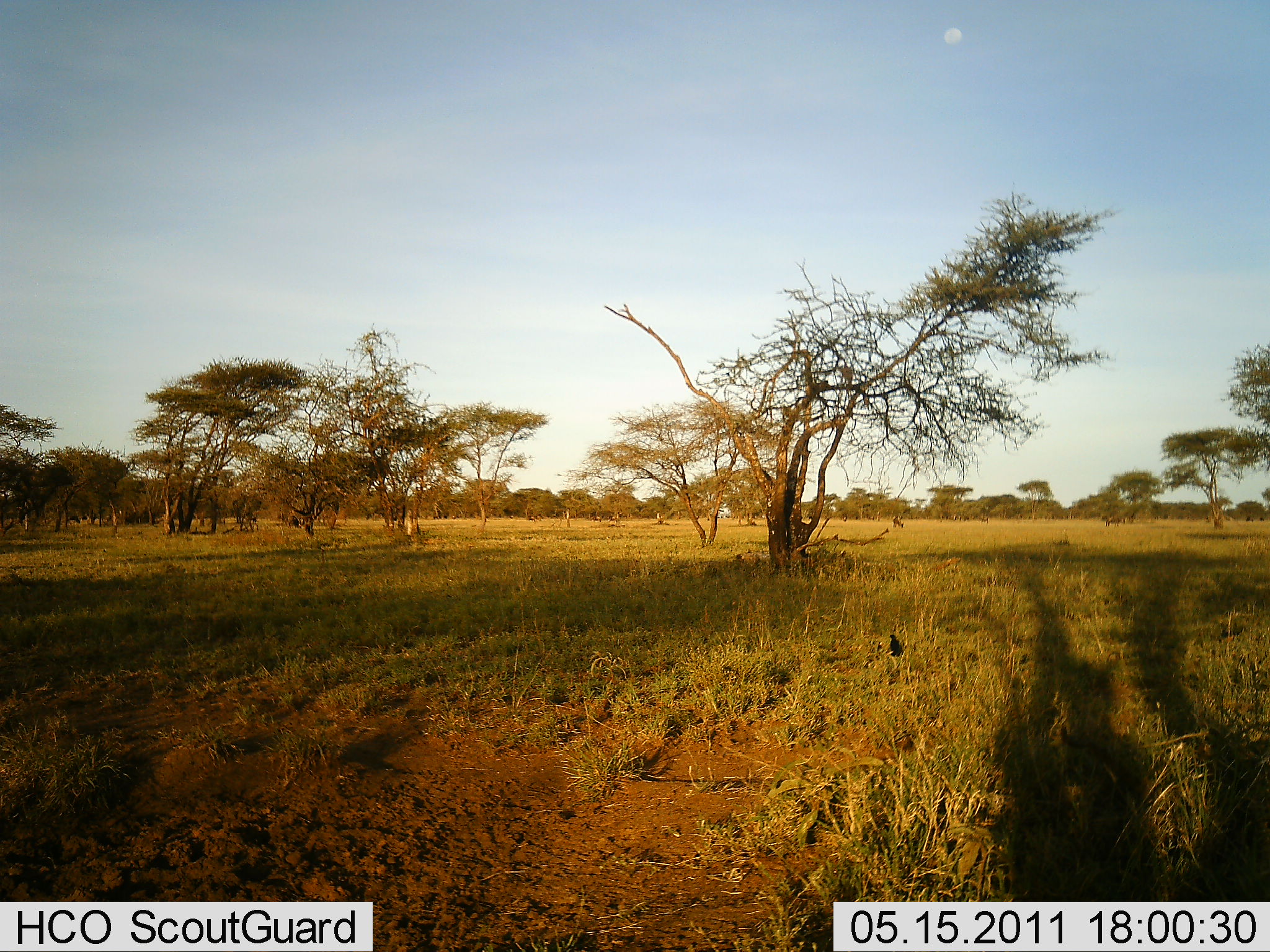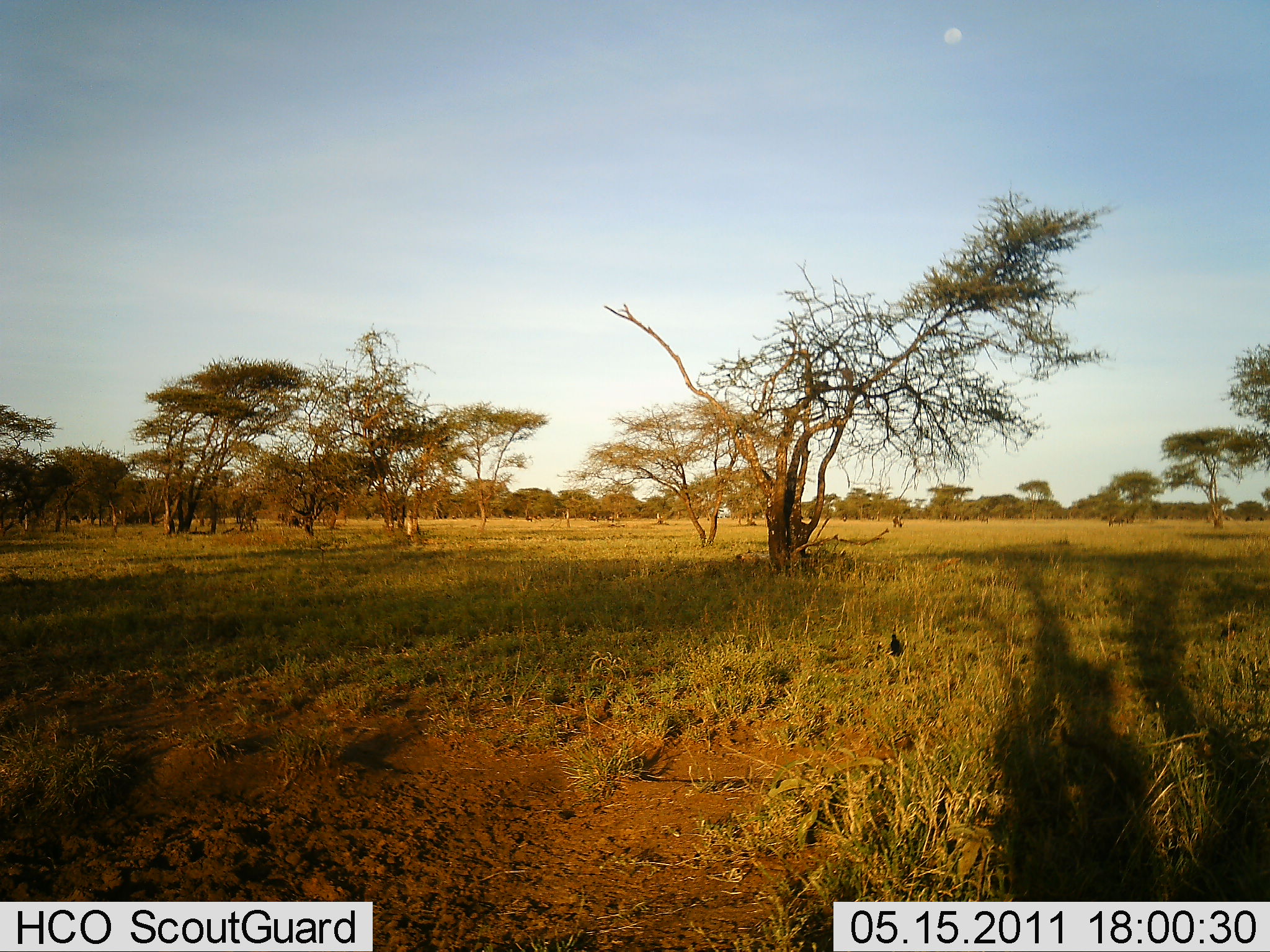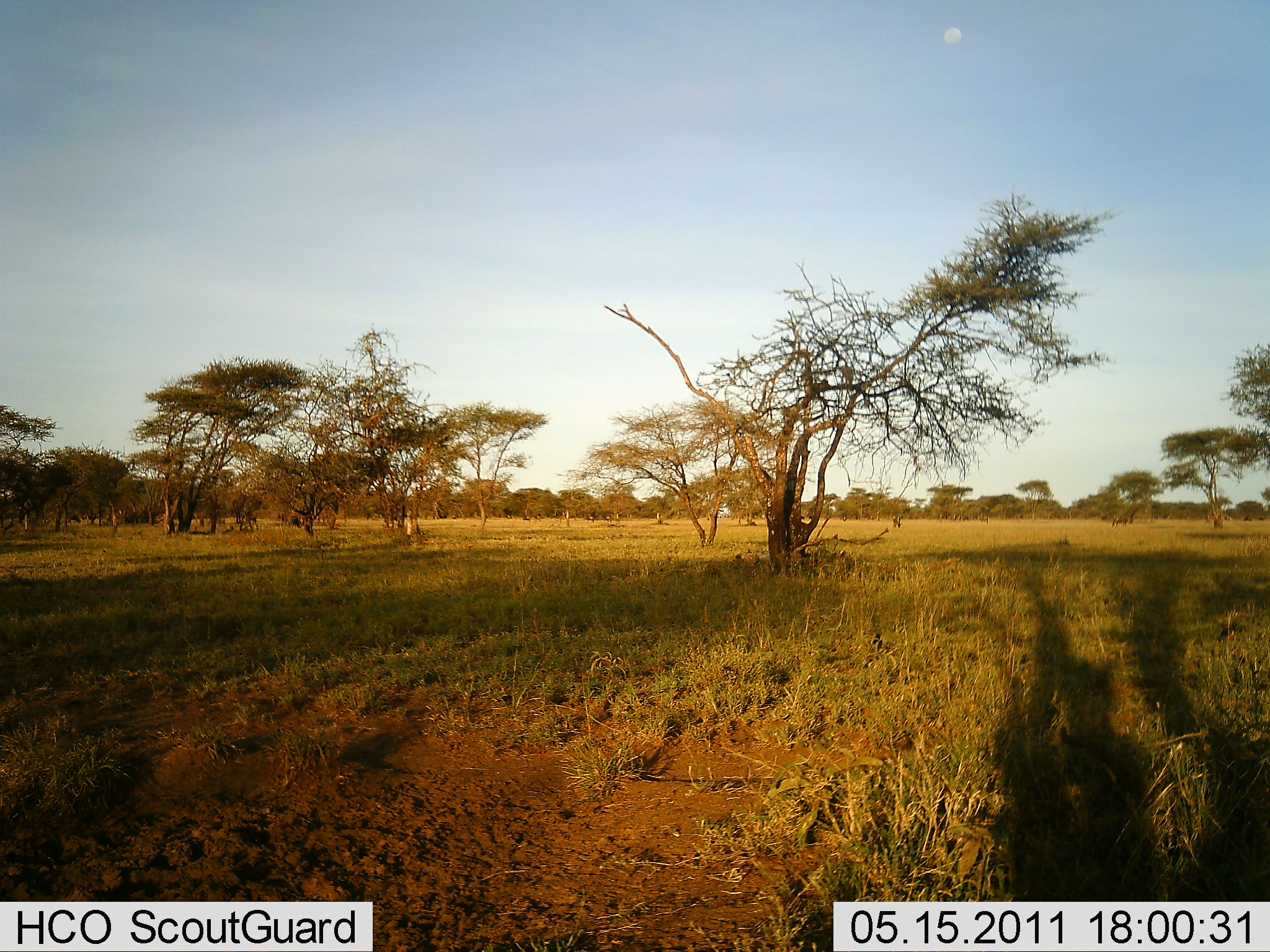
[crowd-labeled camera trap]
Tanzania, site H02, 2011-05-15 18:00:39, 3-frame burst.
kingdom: Animalia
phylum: Chordata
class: Aves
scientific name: Aves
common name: bird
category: otherbird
Otherbird (bird) (Aves), count 1. Behavior (volunteer vote fractions): standing 0%, resting 0%, moving 100%, interacting 0%. Young present (vote fraction): 0%. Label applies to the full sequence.